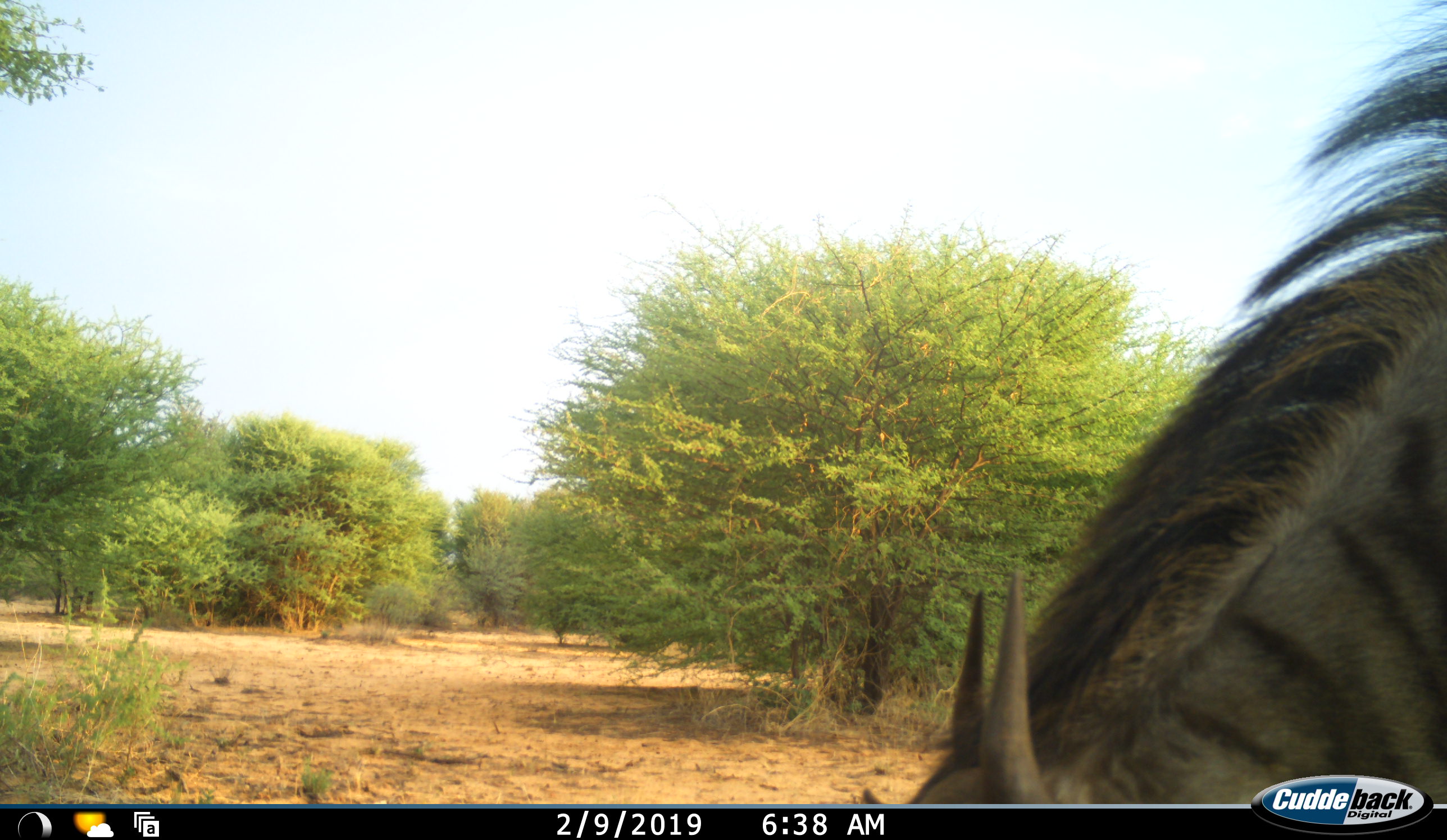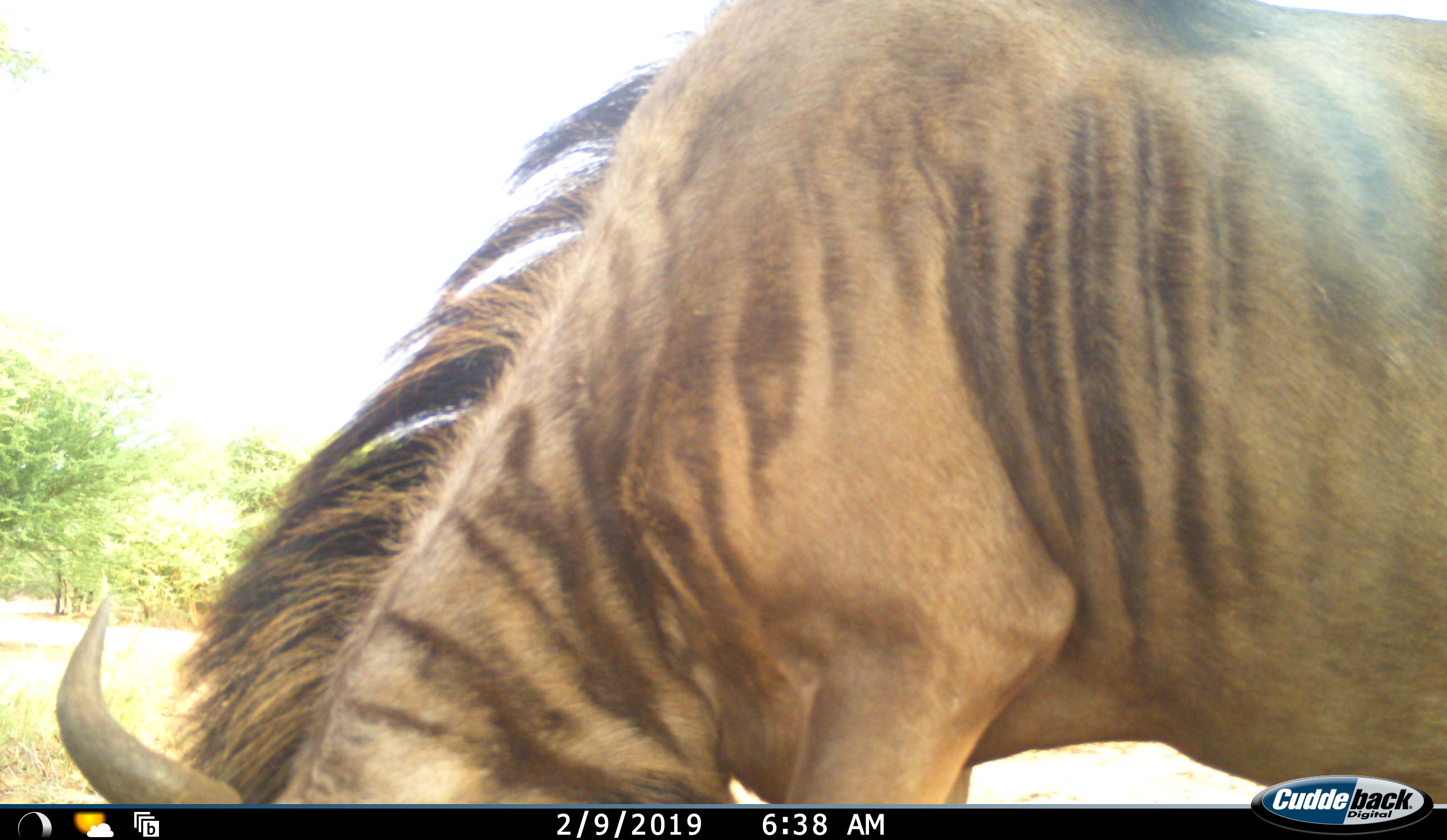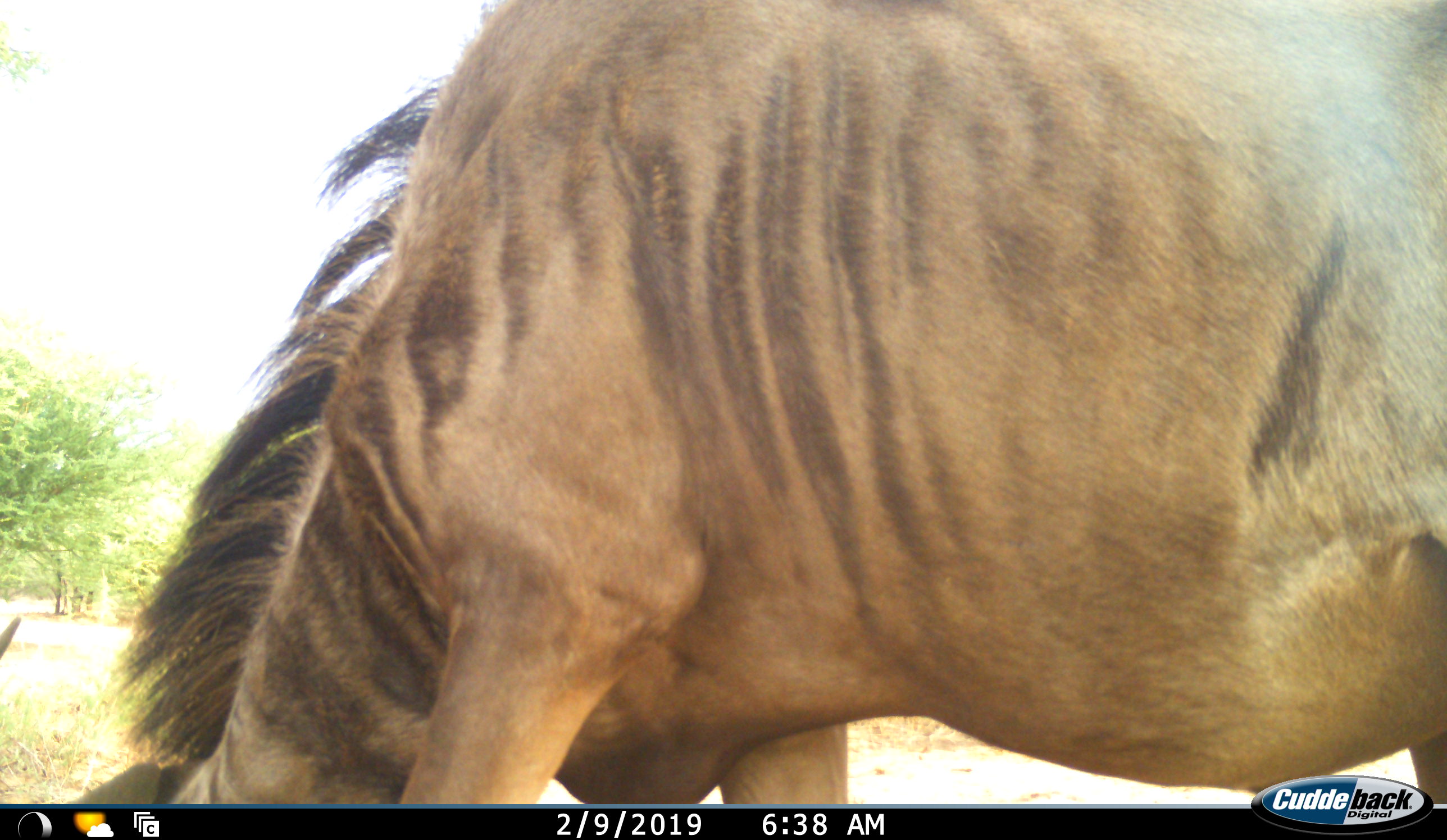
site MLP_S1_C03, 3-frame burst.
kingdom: Animalia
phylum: Chordata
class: Mammalia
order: Artiodactyla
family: Bovidae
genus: Connochaetes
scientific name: Connochaetes taurinus taurinus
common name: blue wildebeest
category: wildebeestblue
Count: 1.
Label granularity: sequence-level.